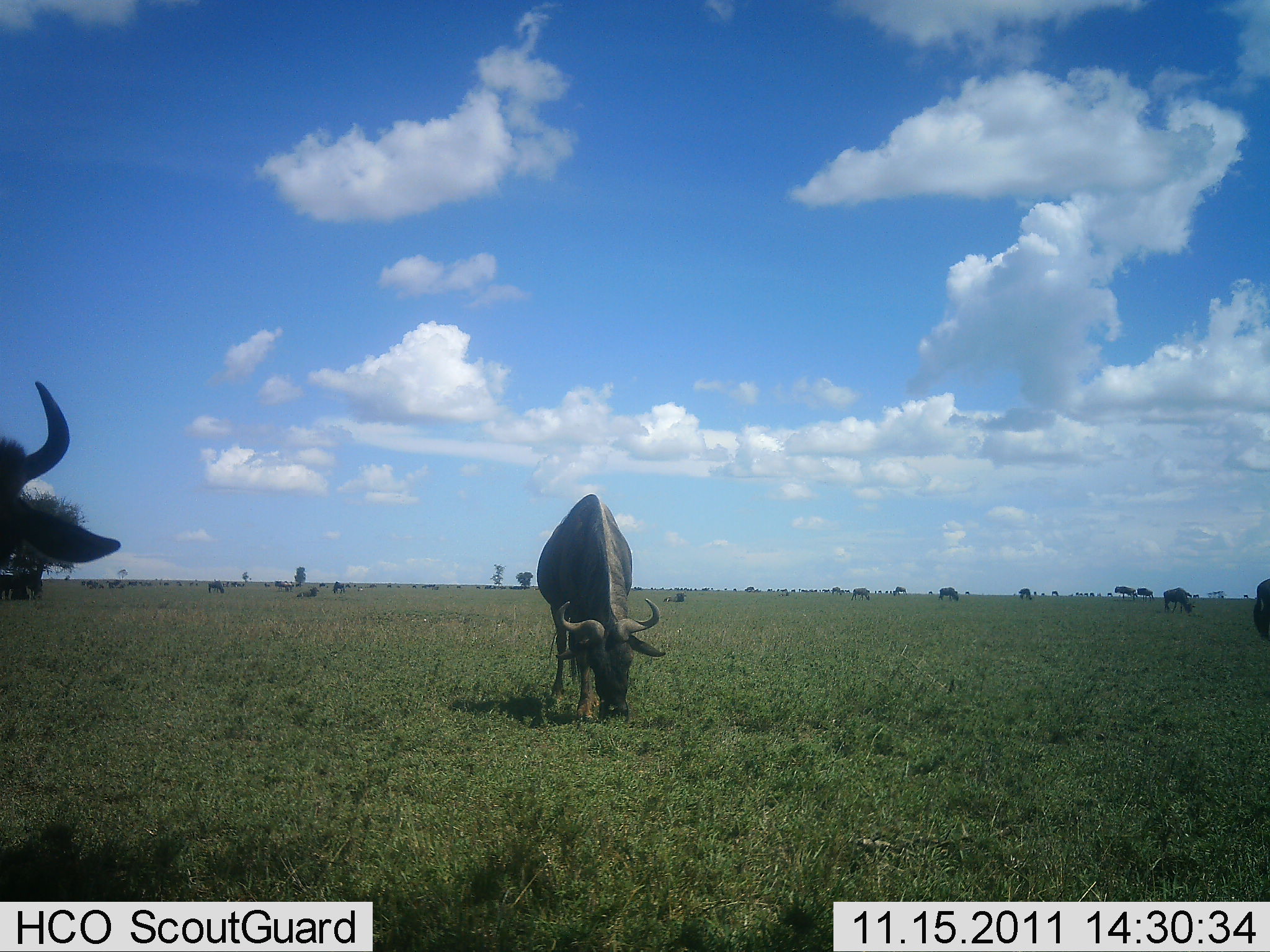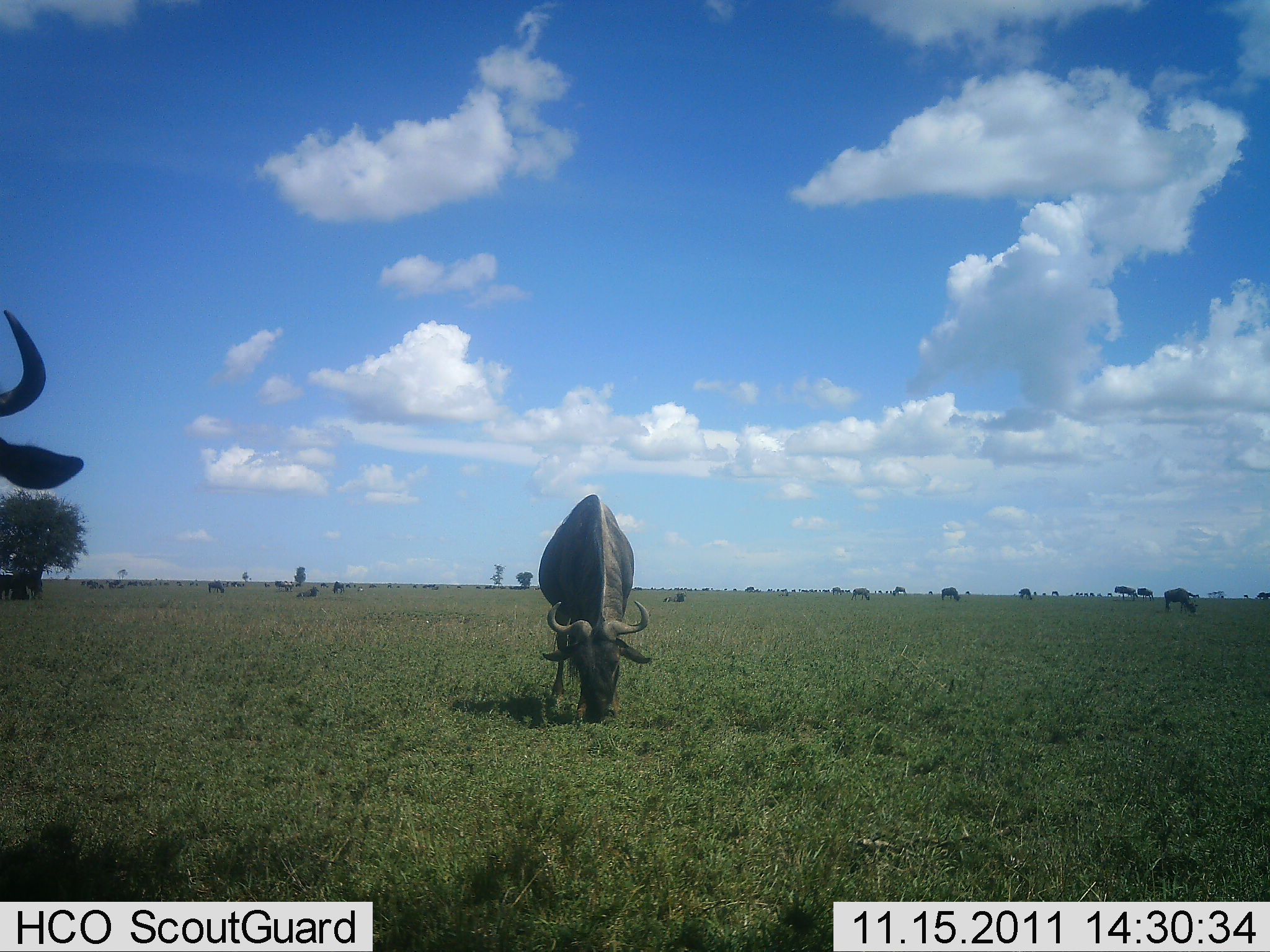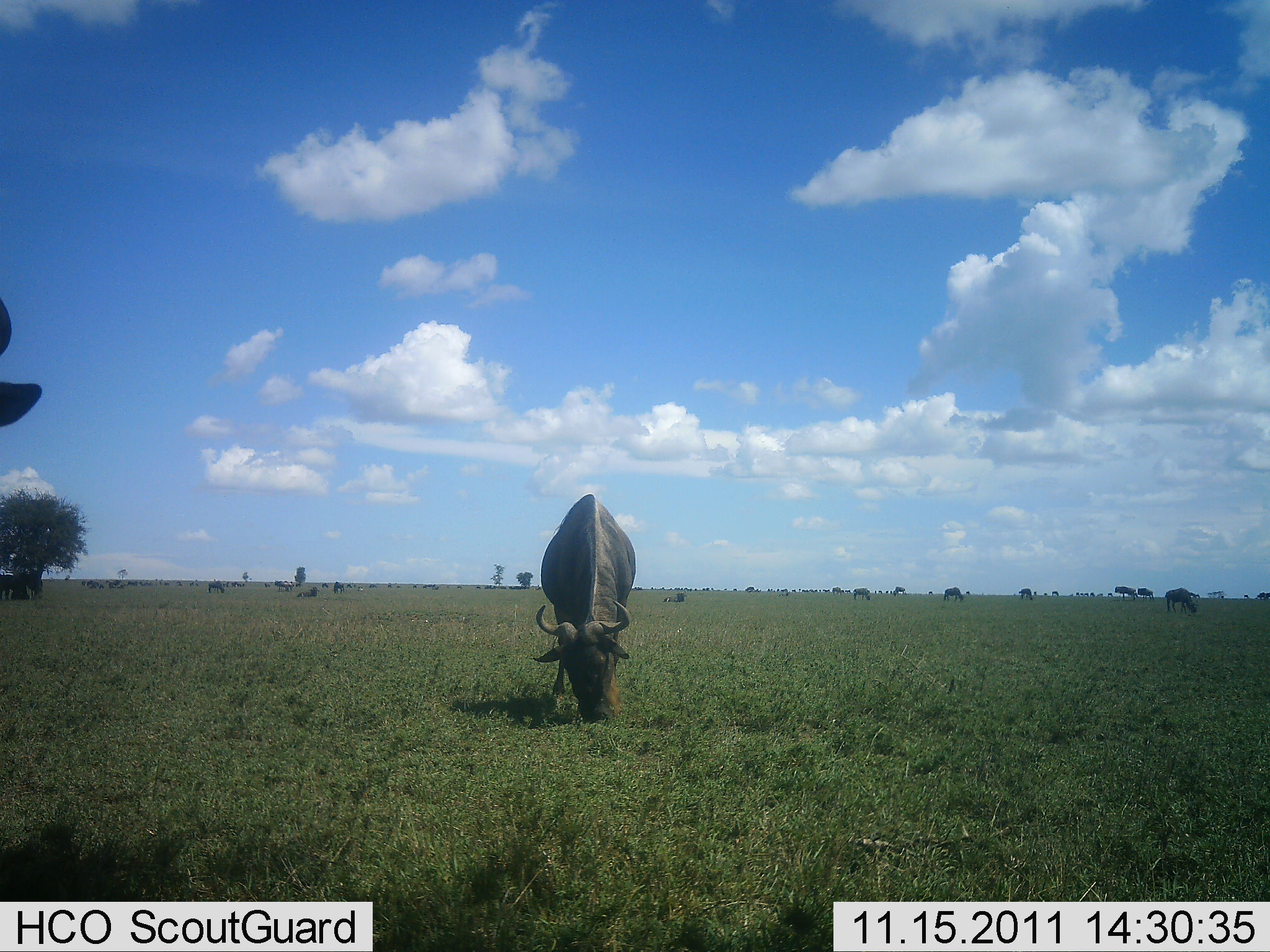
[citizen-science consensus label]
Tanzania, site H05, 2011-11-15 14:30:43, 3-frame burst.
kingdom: Animalia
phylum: Chordata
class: Mammalia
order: Artiodactyla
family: Bovidae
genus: Connochaetes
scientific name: Connochaetes taurinus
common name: blue wildebeest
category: wildebeest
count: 11-50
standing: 50%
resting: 0%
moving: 33%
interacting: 0%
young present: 0%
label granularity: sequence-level